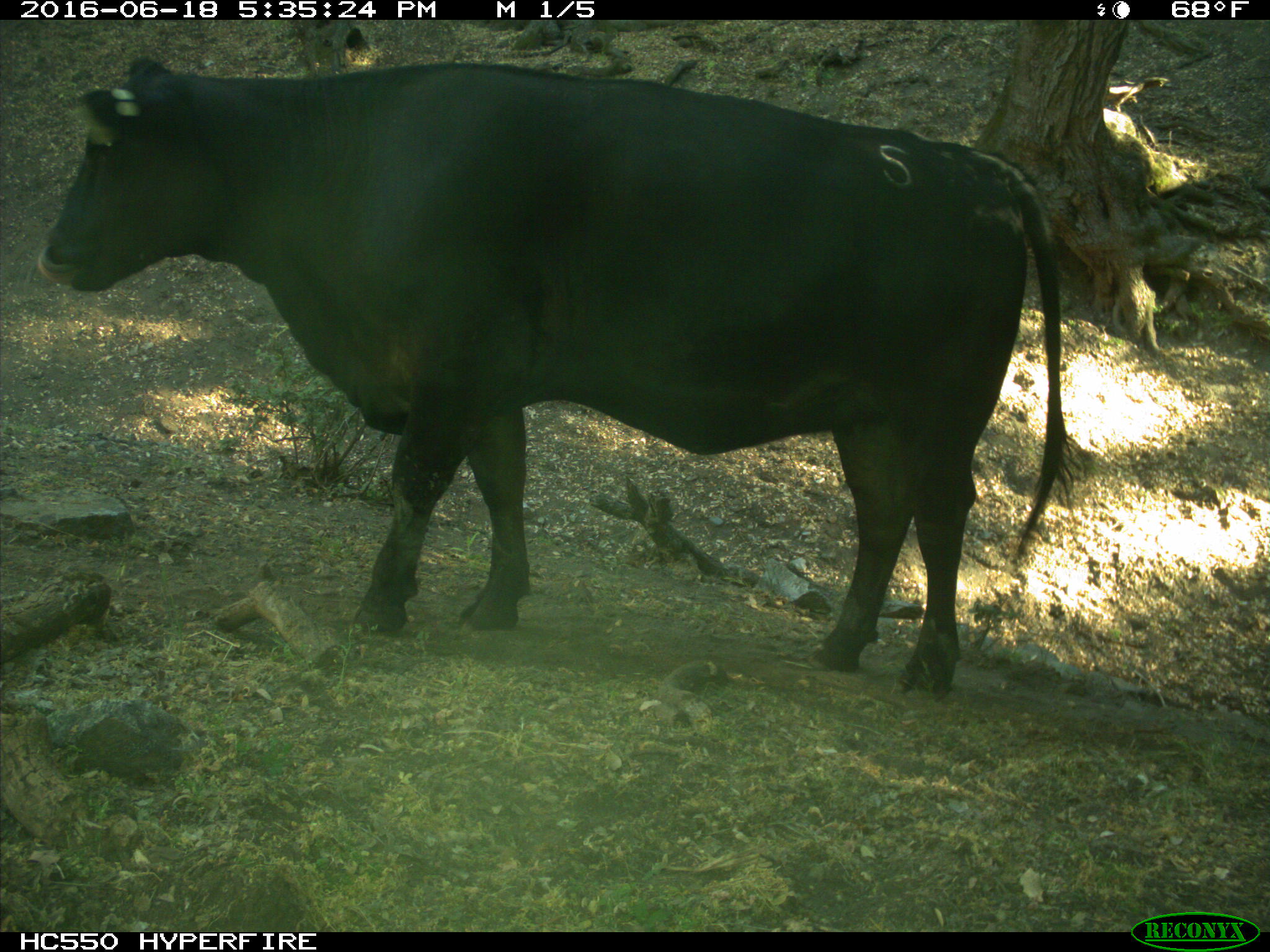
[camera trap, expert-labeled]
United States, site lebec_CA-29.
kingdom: Animalia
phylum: Chordata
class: Mammalia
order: Artiodactyla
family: Bovidae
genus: Bos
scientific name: Bos taurus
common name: domestic cow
Bos taurus (domestic cow).